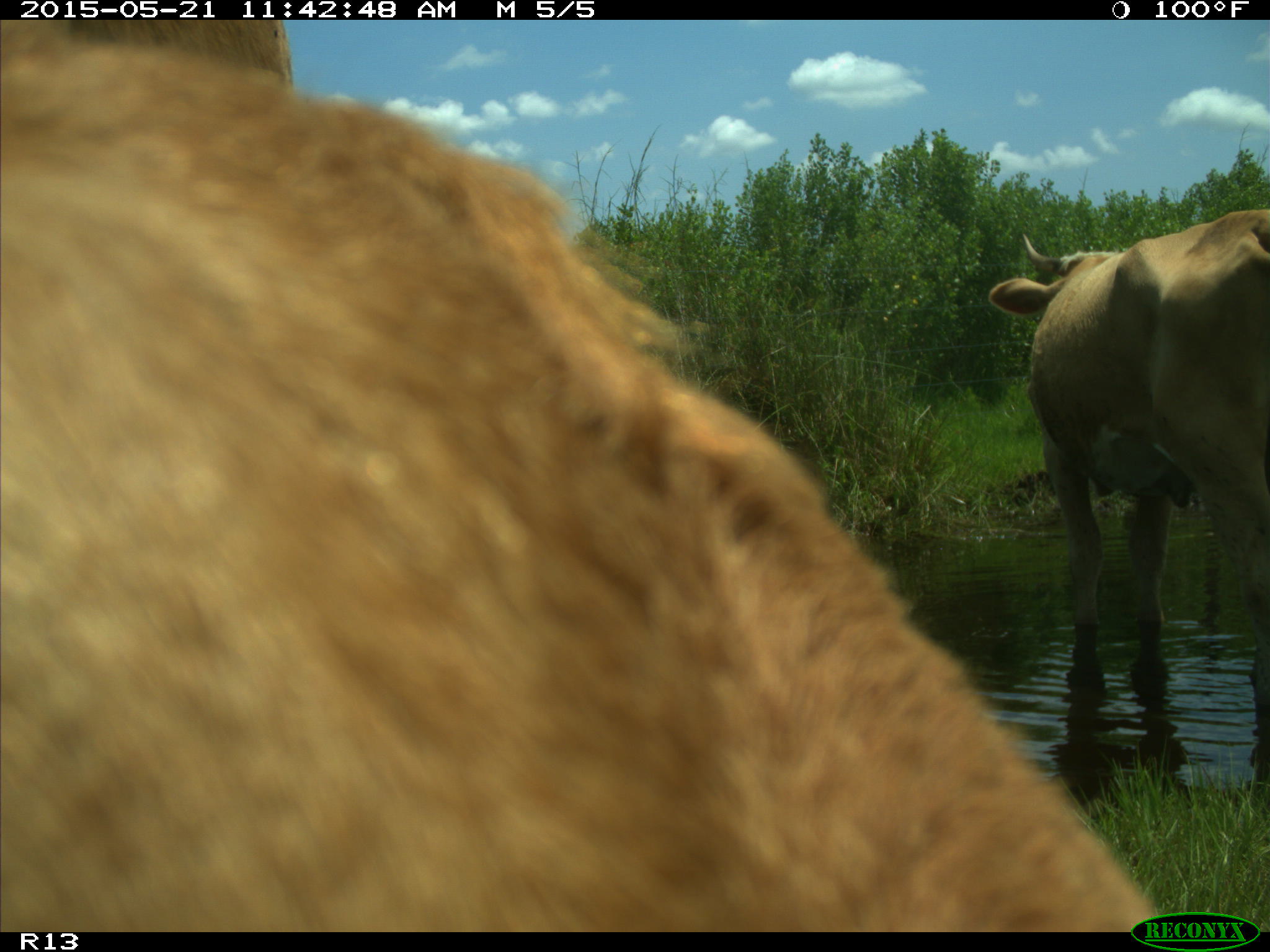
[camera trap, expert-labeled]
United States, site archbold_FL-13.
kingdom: Animalia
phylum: Chordata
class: Mammalia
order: Artiodactyla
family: Bovidae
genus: Bos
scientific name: Bos taurus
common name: domestic cow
Bos taurus (domestic cow).